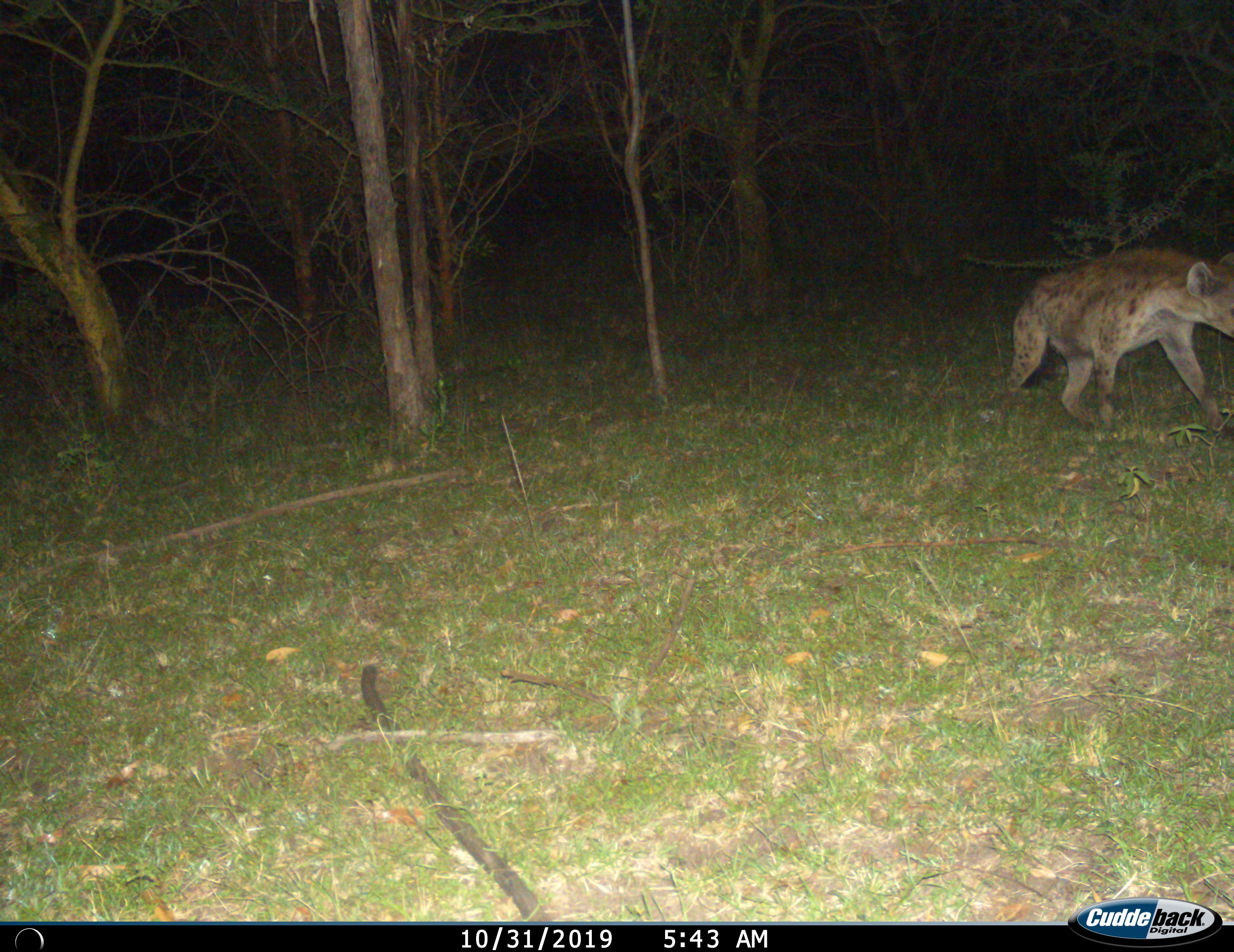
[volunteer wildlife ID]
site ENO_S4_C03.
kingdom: Animalia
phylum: Chordata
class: Mammalia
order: Carnivora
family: Hyaenidae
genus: Crocuta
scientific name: Crocuta crocuta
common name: spotted hyena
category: hyenaspotted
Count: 1.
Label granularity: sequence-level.